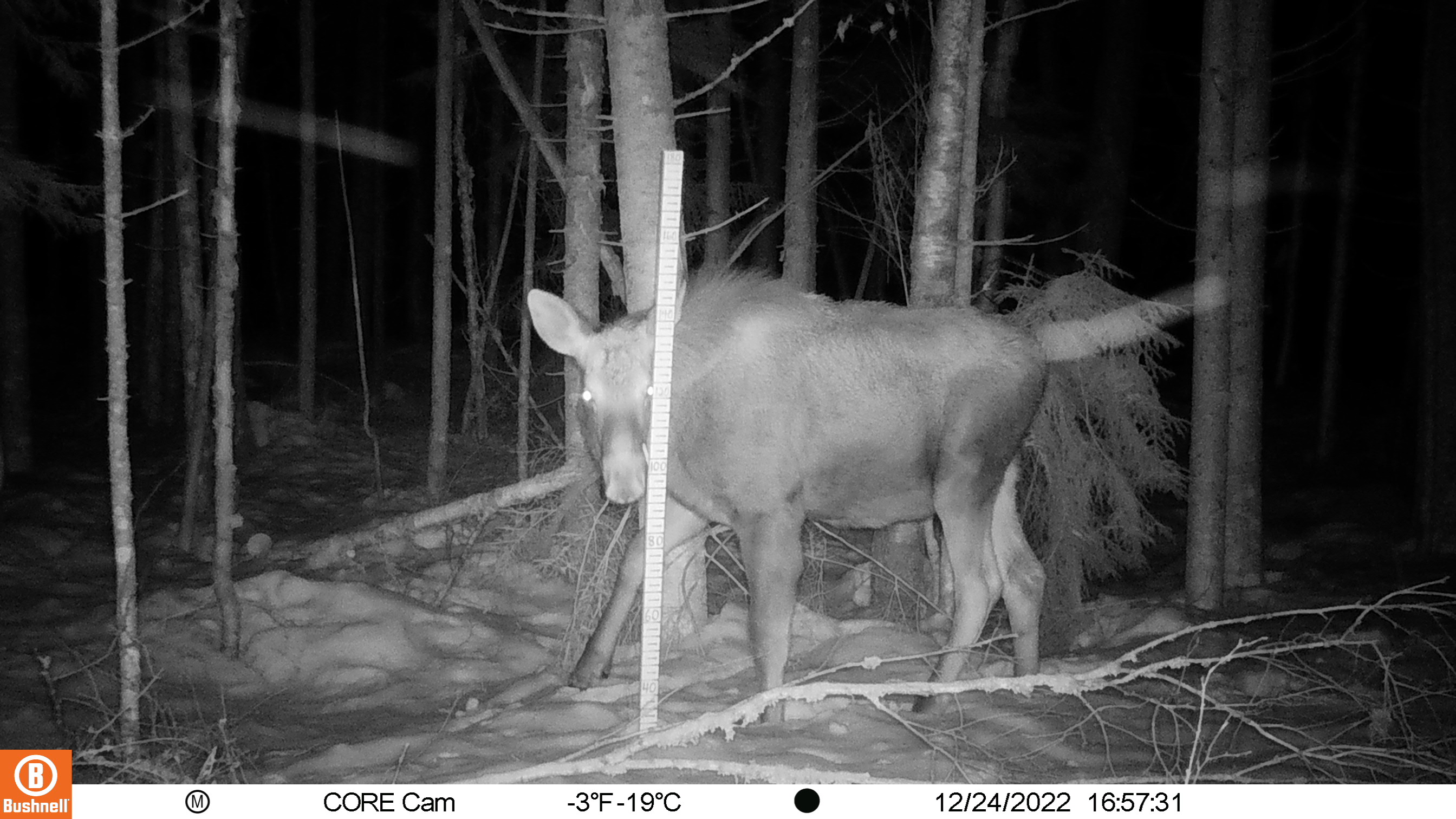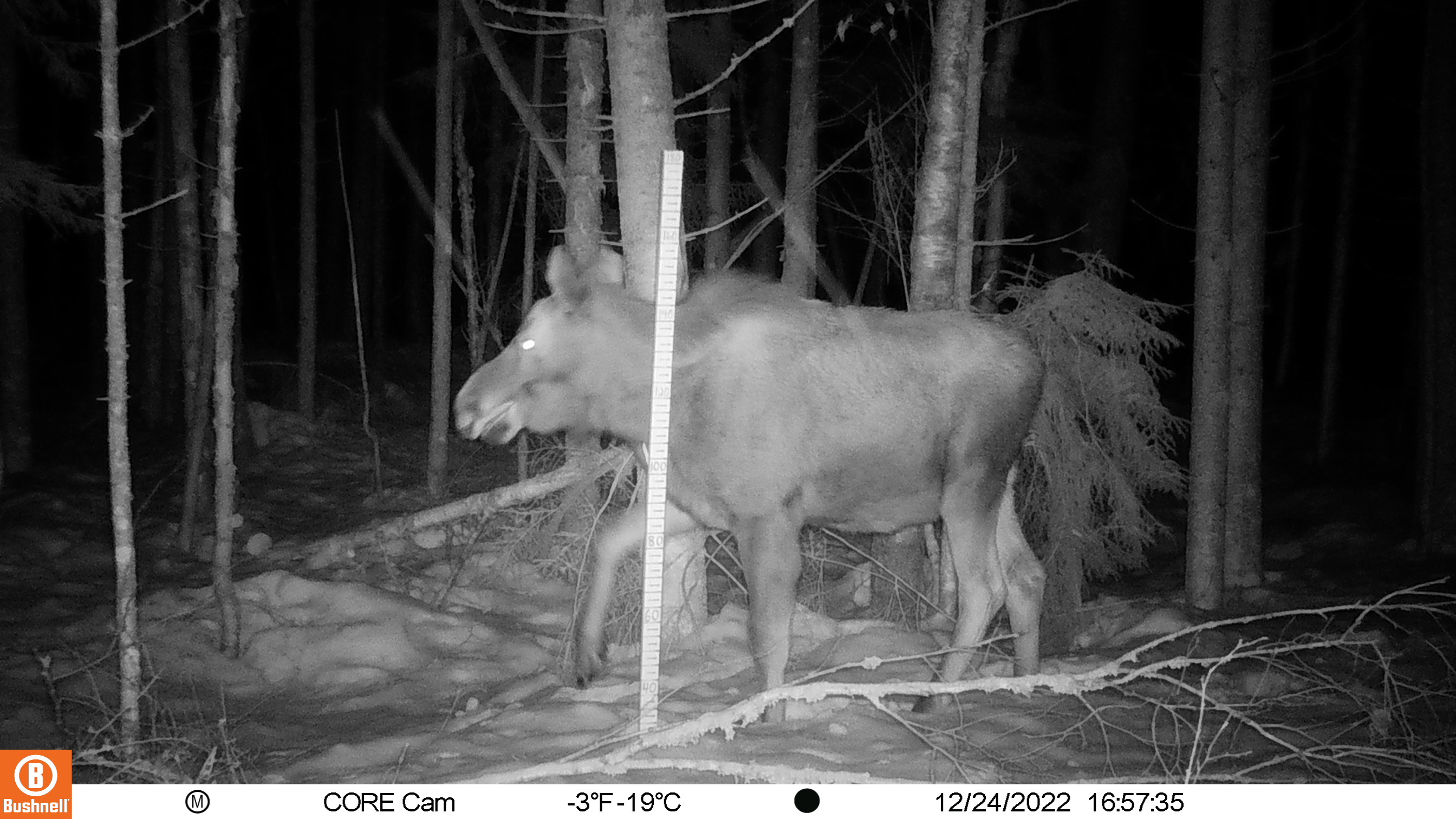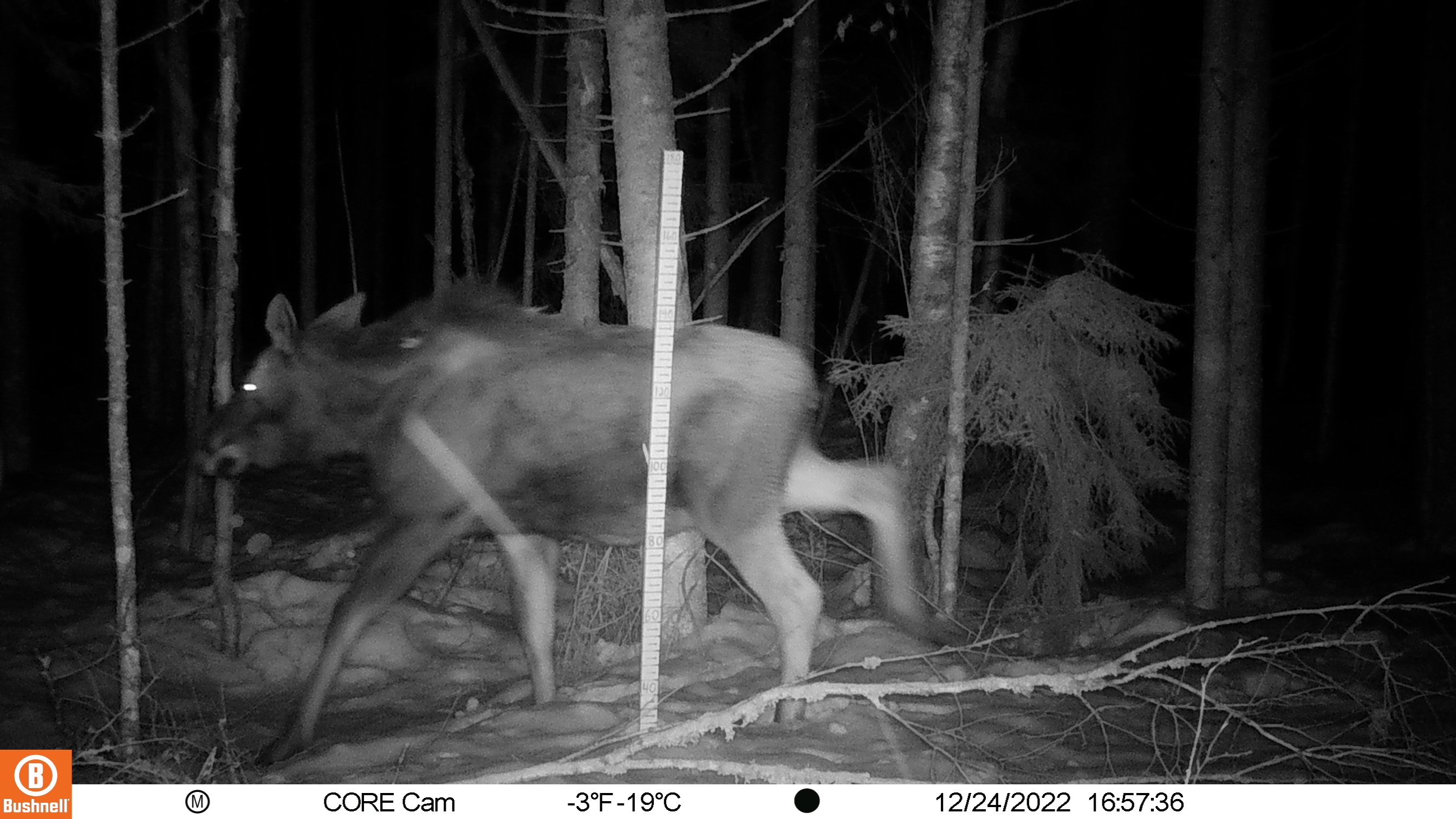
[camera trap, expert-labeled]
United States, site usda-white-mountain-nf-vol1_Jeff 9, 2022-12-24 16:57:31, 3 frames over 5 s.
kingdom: Animalia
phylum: Chordata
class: Mammalia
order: Artiodactyla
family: Cervidae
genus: Alces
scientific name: Alces alces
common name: moose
Moose (Alces alces).